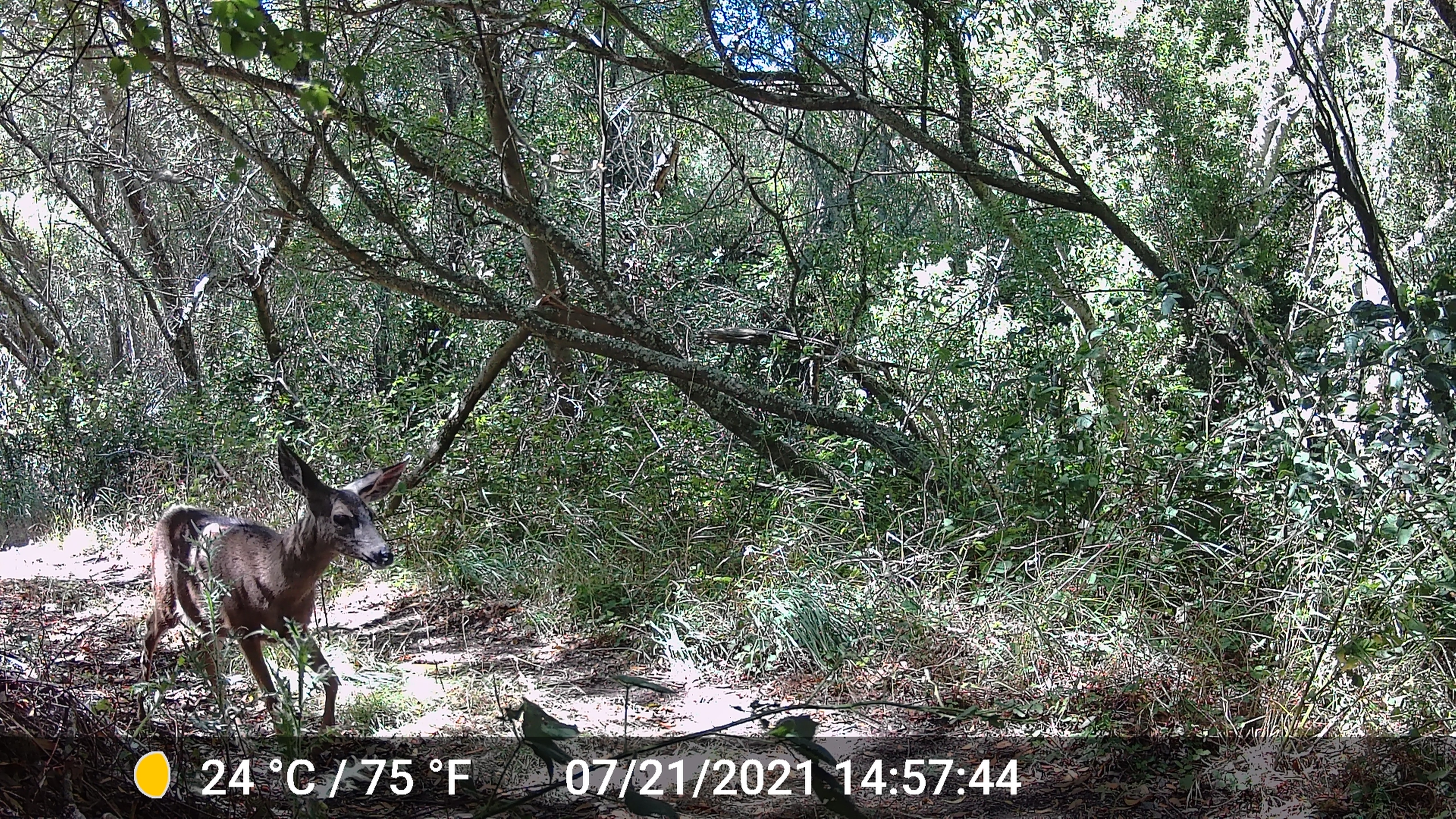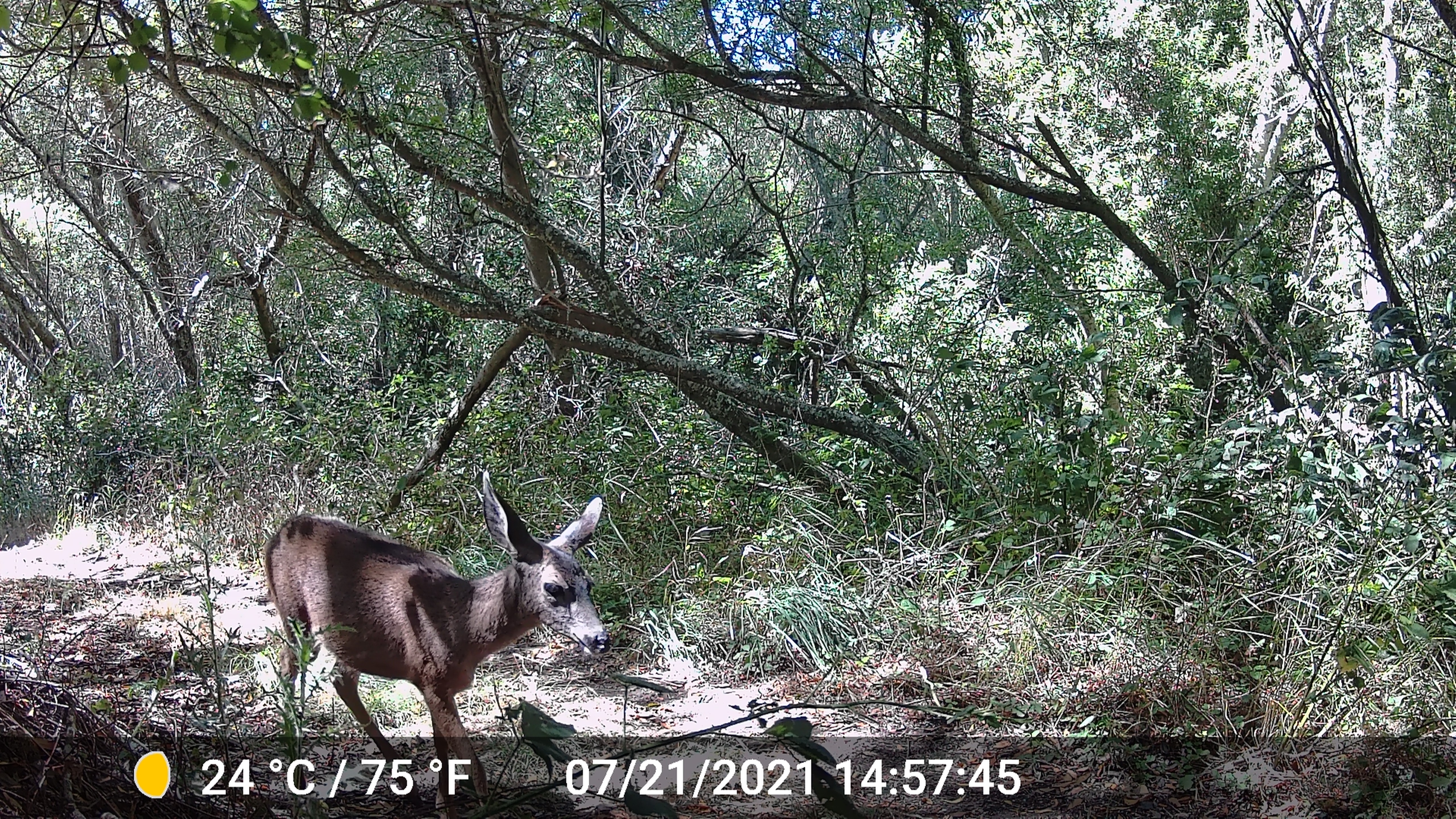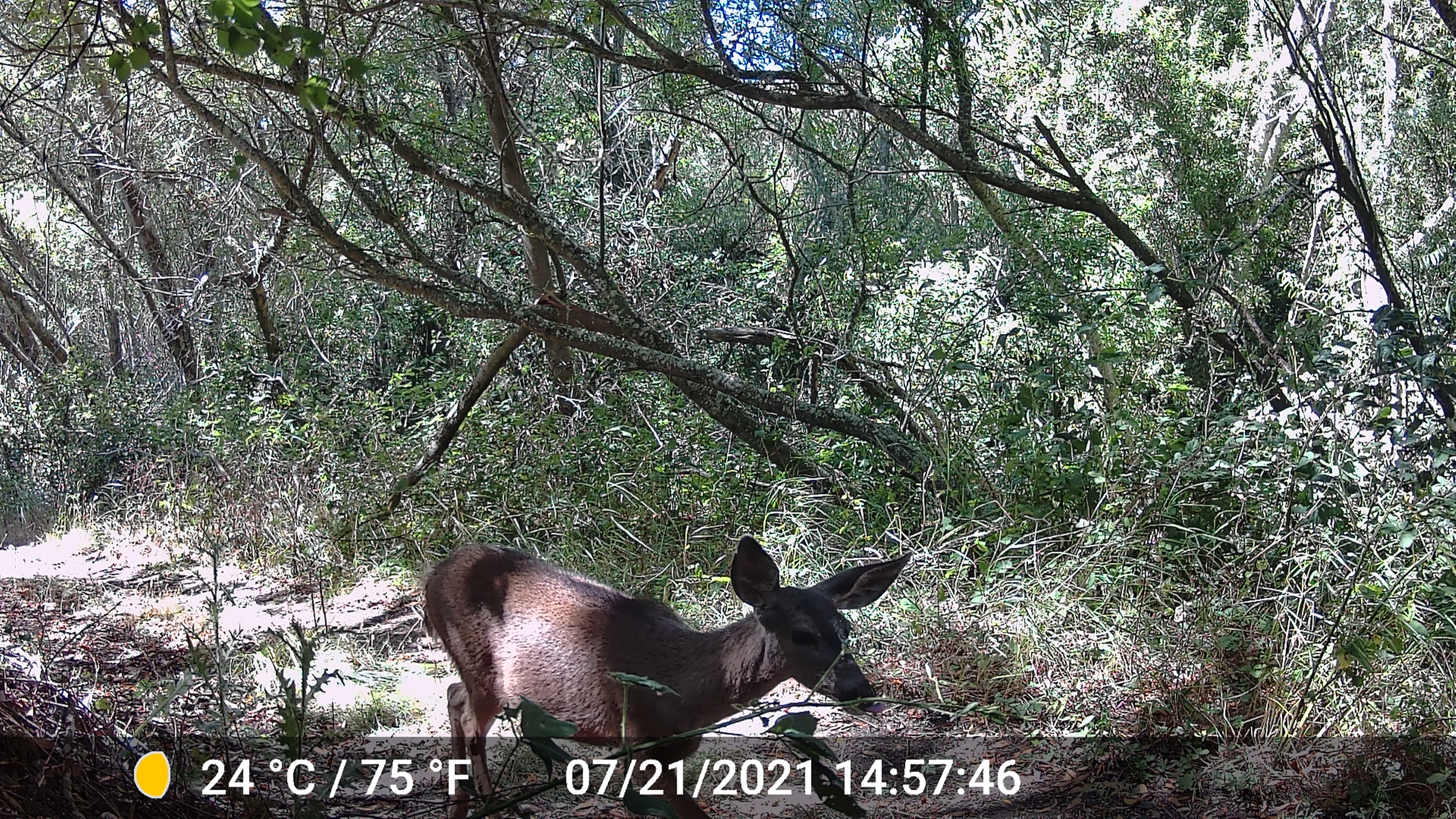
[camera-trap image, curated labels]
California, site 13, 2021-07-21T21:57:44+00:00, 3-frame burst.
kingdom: Animalia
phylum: Chordata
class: Mammalia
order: Artiodactyla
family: Cervidae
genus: Odocoileus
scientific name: Odocoileus hemionus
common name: mule deer